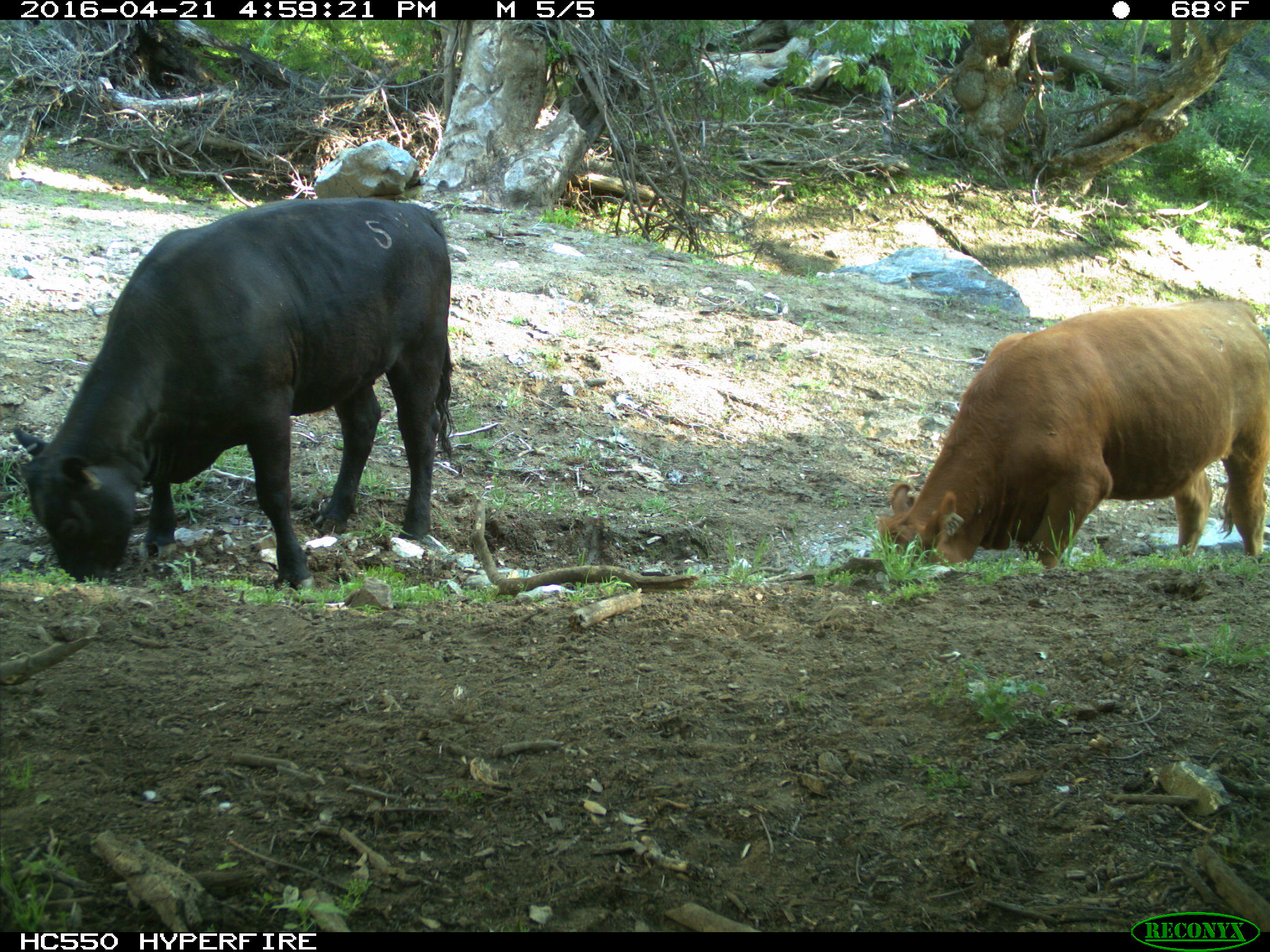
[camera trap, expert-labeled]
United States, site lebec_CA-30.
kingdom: Animalia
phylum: Chordata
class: Mammalia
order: Artiodactyla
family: Bovidae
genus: Bos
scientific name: Bos taurus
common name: domestic cow